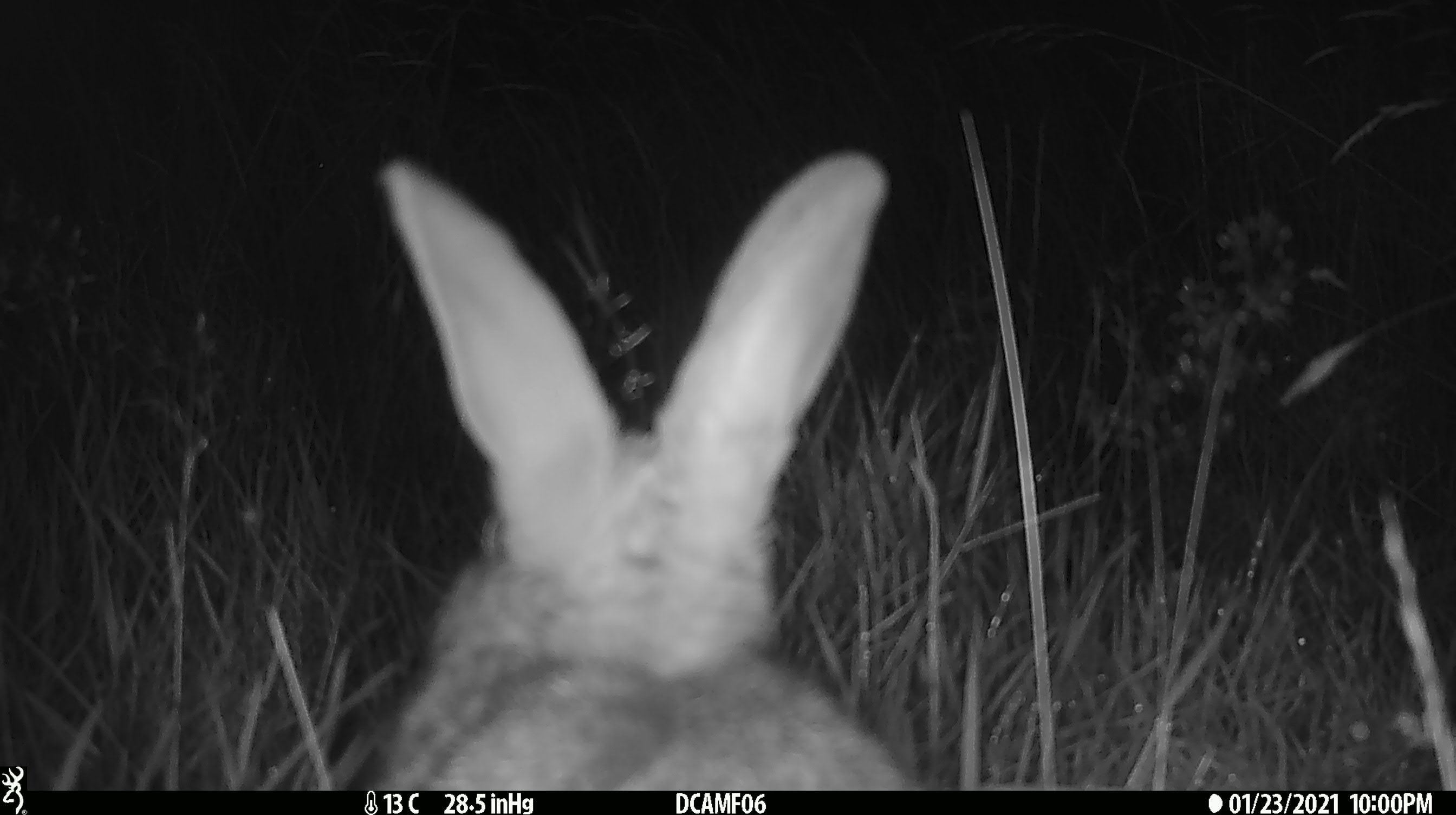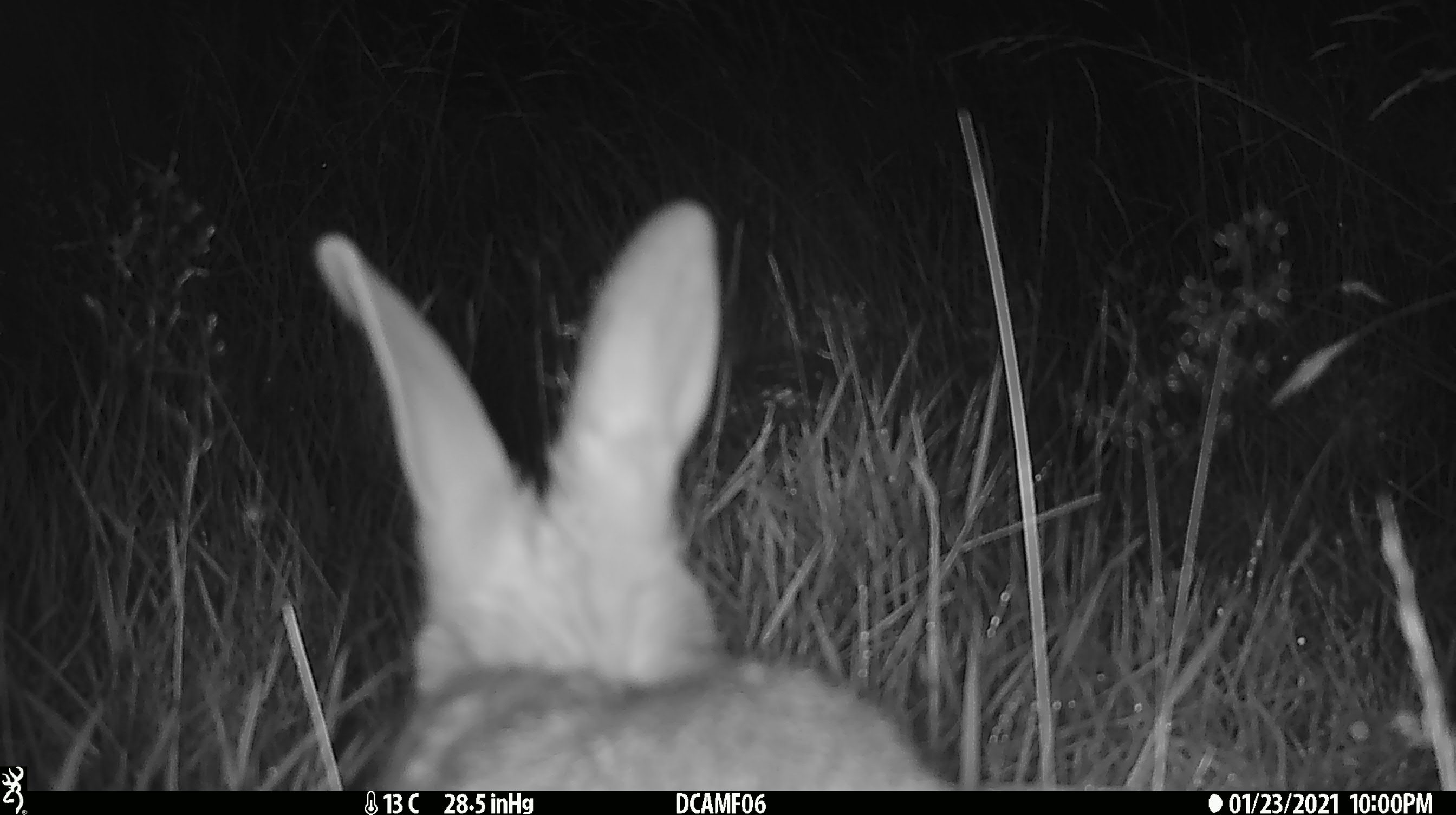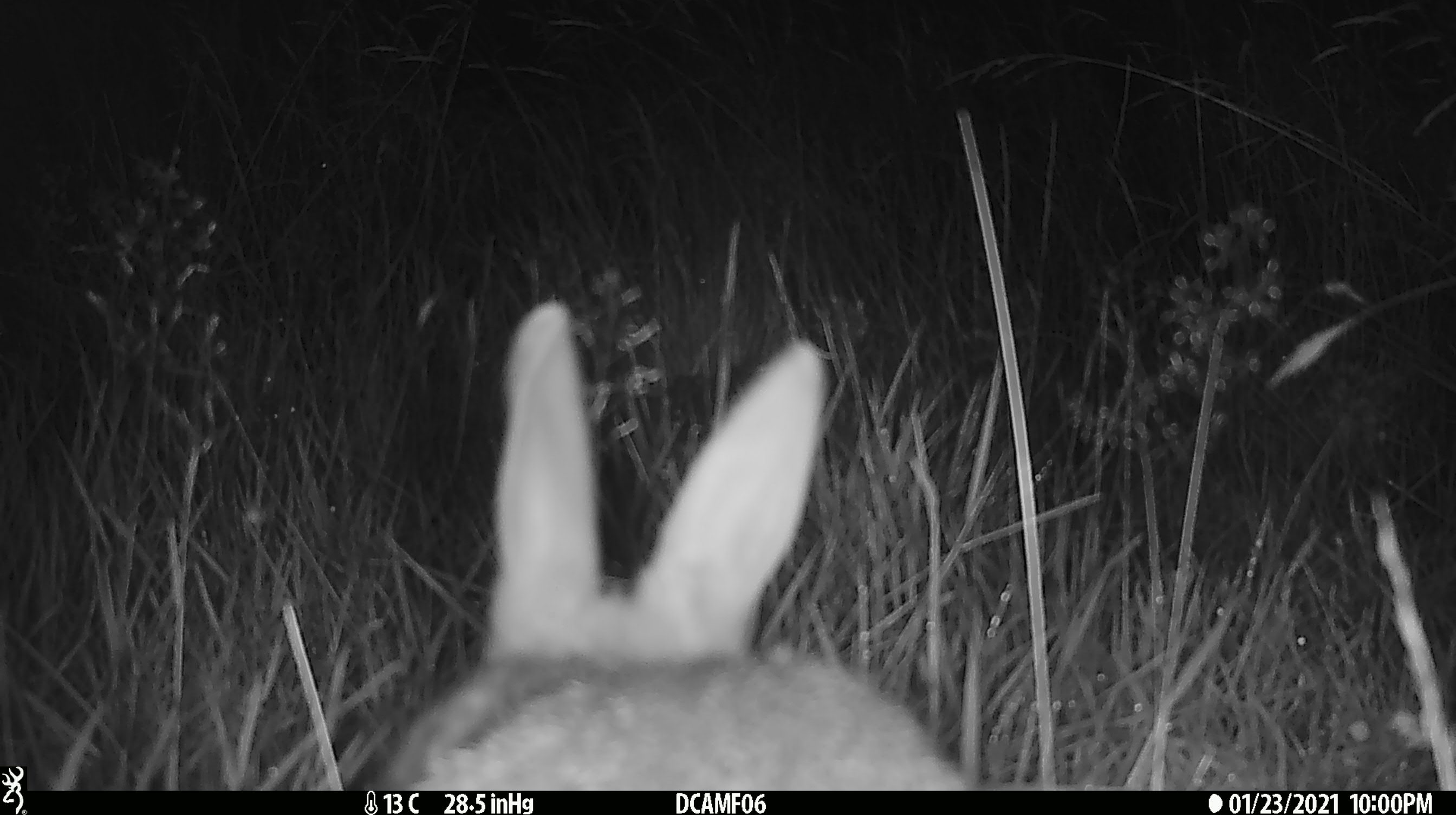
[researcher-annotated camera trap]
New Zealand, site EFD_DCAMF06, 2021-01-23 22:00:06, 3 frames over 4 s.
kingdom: Animalia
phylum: Chordata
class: Mammalia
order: Lagomorpha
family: Leporidae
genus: Oryctolagus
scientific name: Oryctolagus cuniculus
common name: european rabbit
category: rabbit